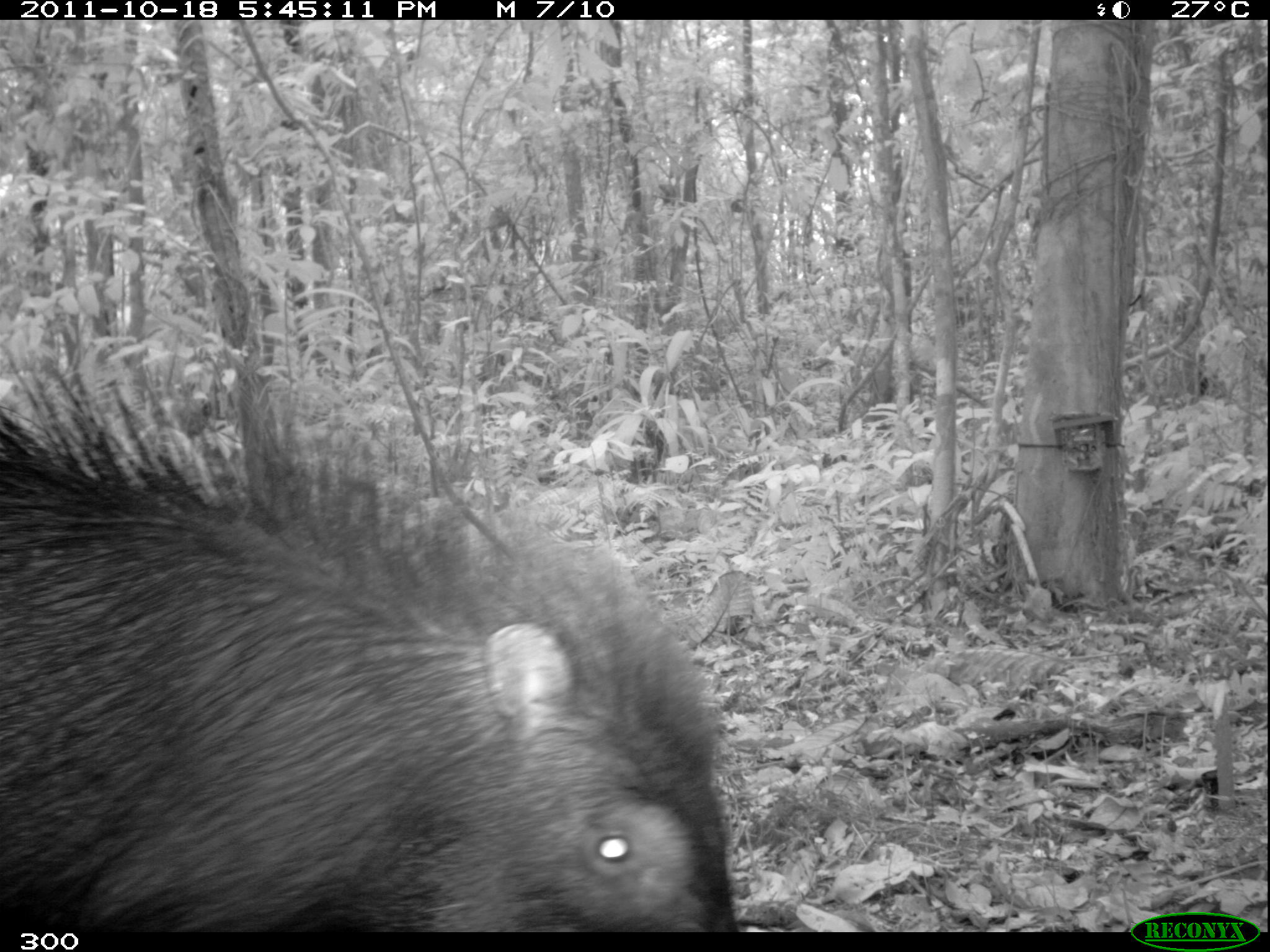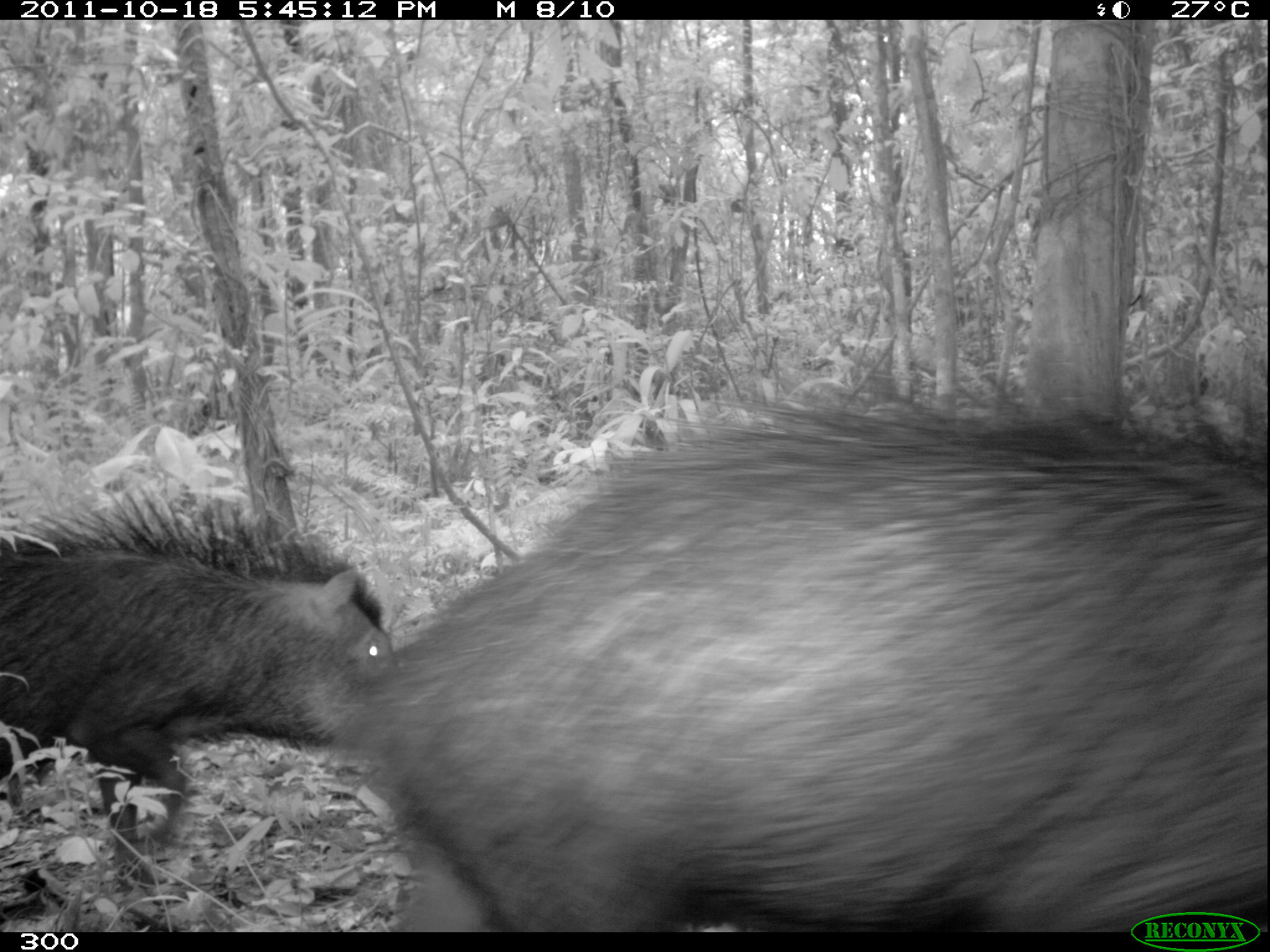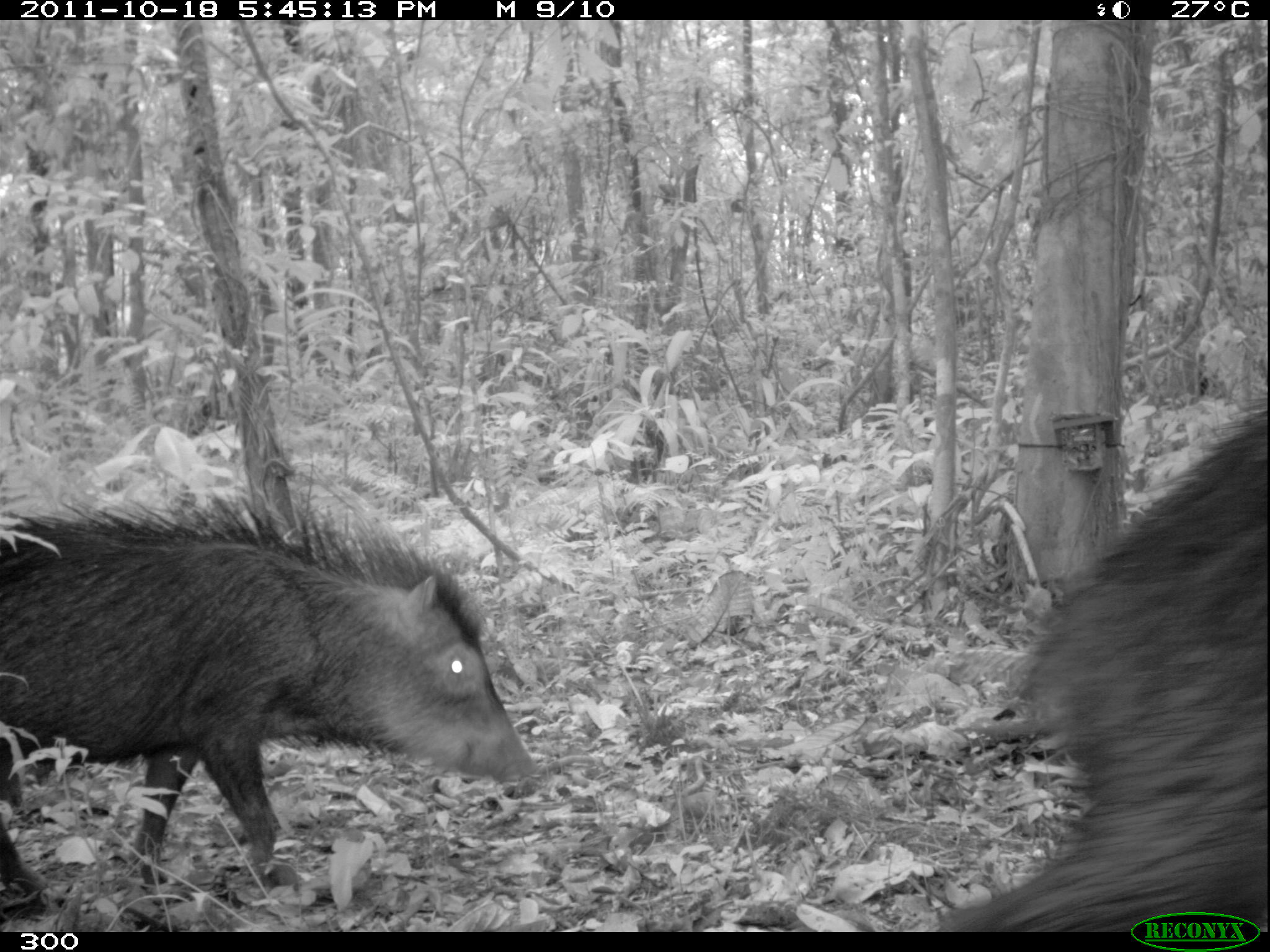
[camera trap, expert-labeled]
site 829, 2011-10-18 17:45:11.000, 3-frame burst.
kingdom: Animalia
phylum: Chordata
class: Mammalia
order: Artiodactyla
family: Tayassuidae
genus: Tayassu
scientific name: Tayassu pecari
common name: white-lipped peccary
Tayassu pecari (white-lipped peccary).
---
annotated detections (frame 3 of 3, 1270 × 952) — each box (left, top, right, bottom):
tayassu pecari: (0, 481, 540, 911); (939, 405, 1269, 931)